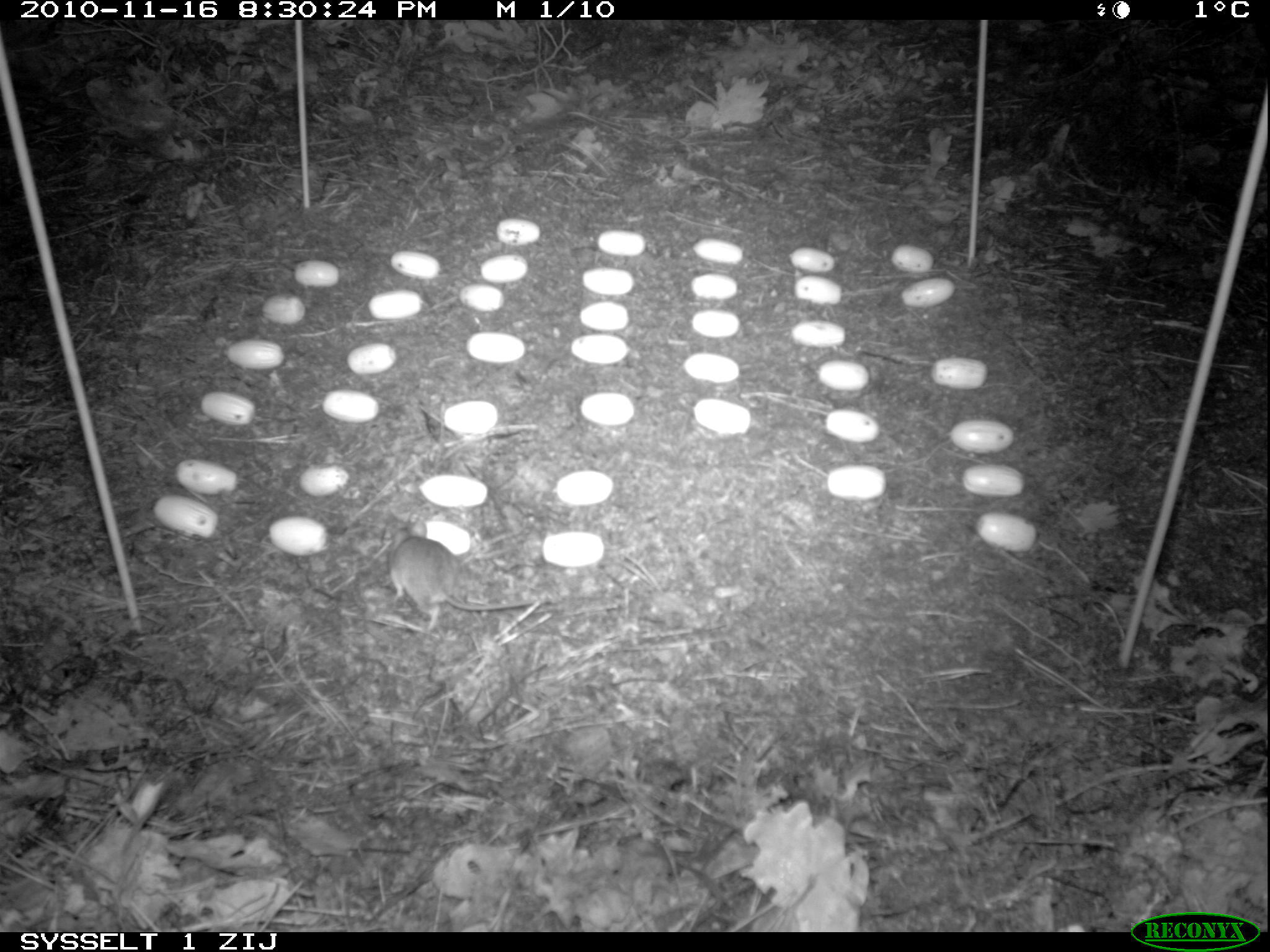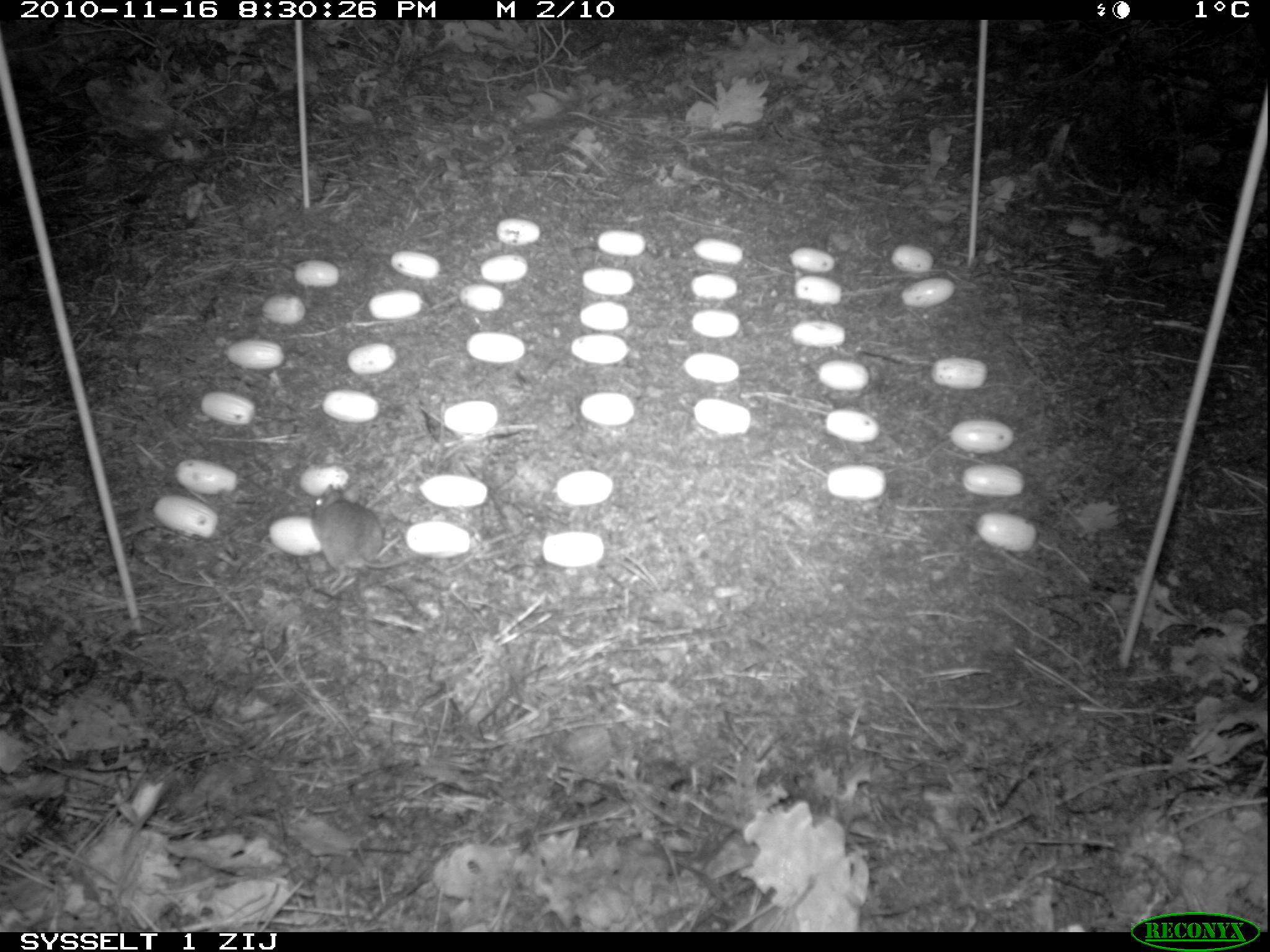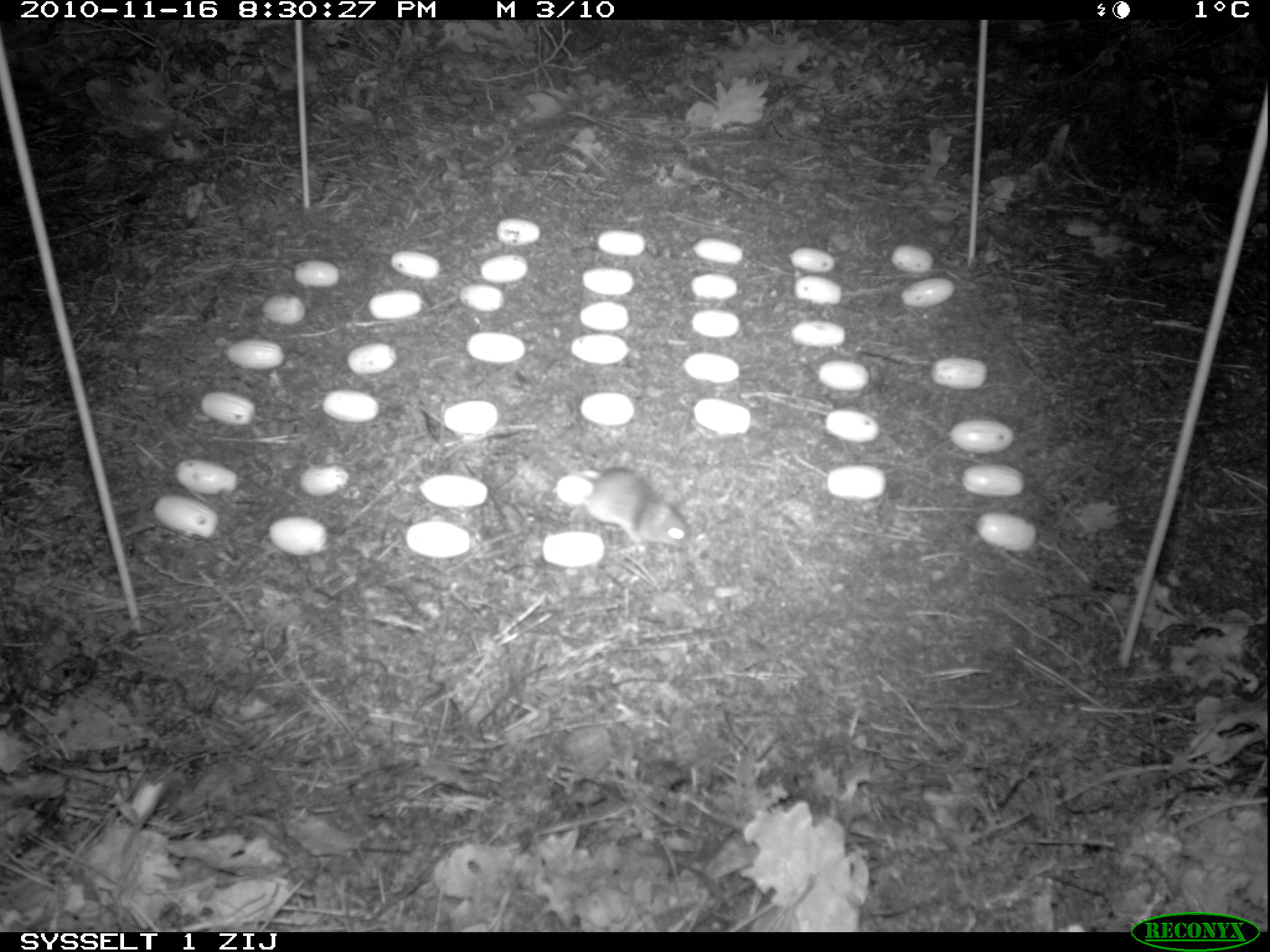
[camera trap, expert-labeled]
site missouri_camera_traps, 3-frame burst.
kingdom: Animalia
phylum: Chordata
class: Mammalia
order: Rodentia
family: Muridae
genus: Apodemus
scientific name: Apodemus sylvaticus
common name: wood mouse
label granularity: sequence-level